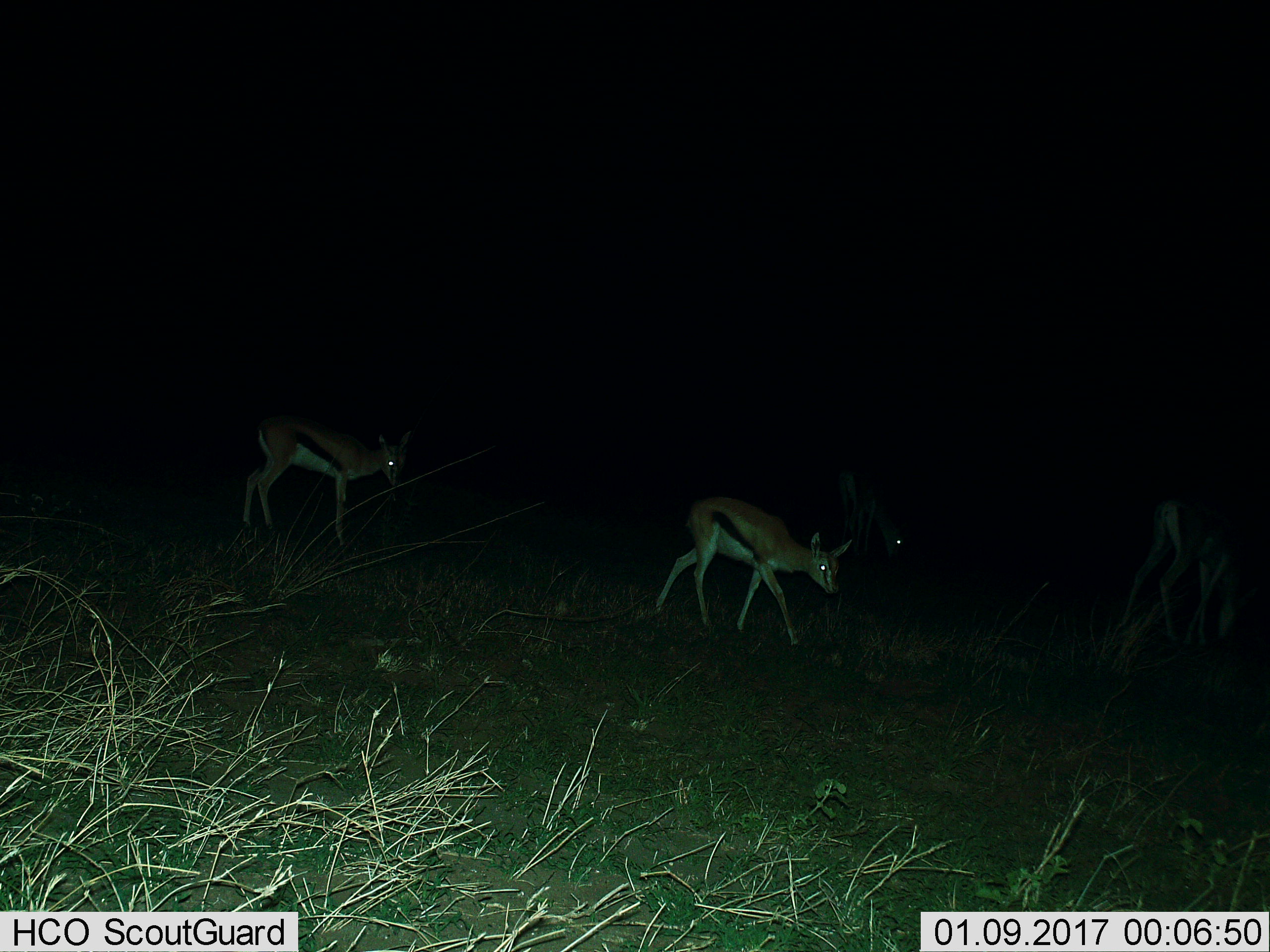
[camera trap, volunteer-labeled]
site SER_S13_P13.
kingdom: Animalia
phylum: Chordata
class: Mammalia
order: Artiodactyla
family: Bovidae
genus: Eudorcas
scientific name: Eudorcas thomsonii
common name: thomson's gazelle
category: gazellethomsons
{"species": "gazellethomsons (thomson's gazelle) (Eudorcas thomsonii)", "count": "3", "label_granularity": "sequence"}